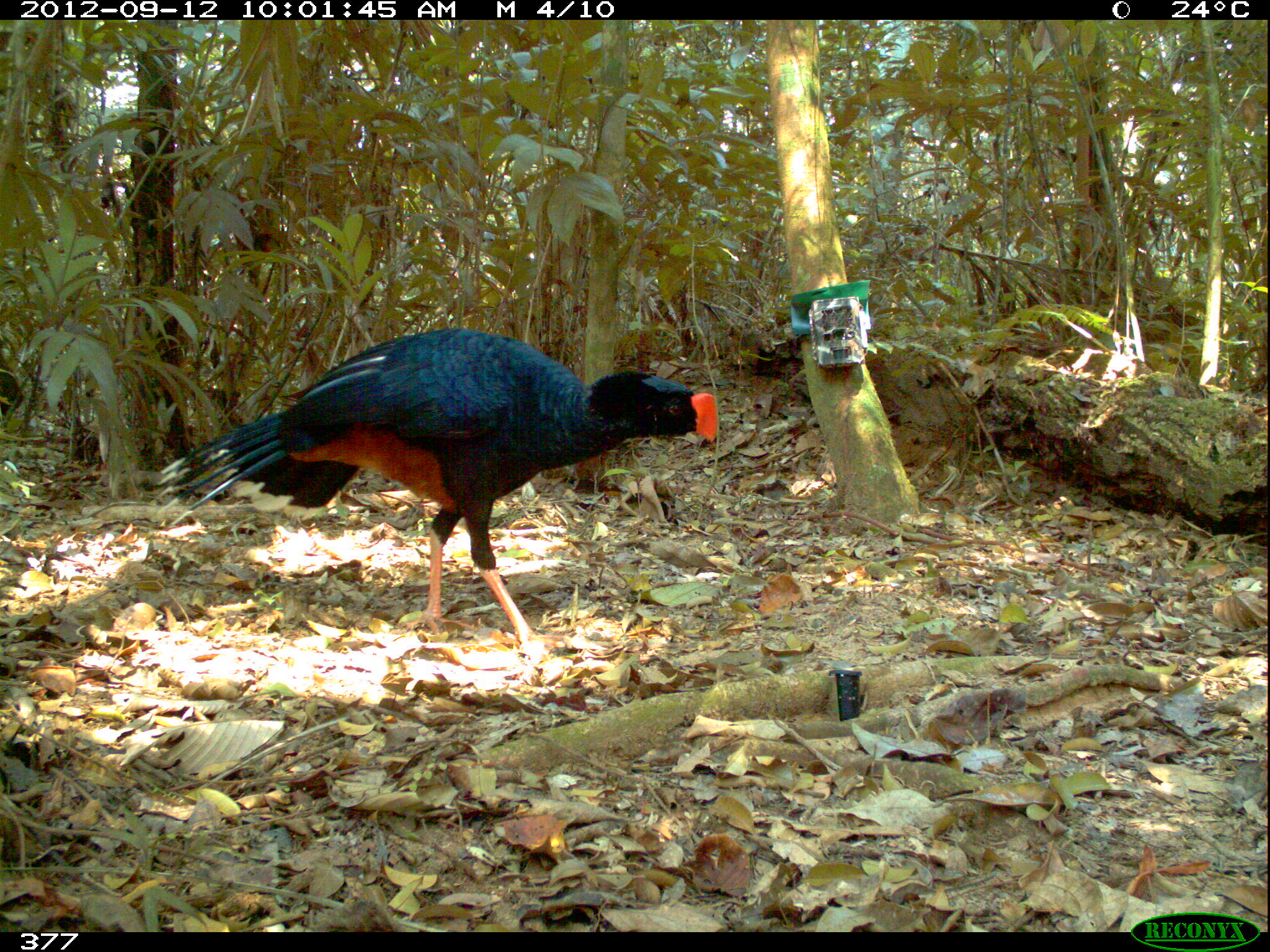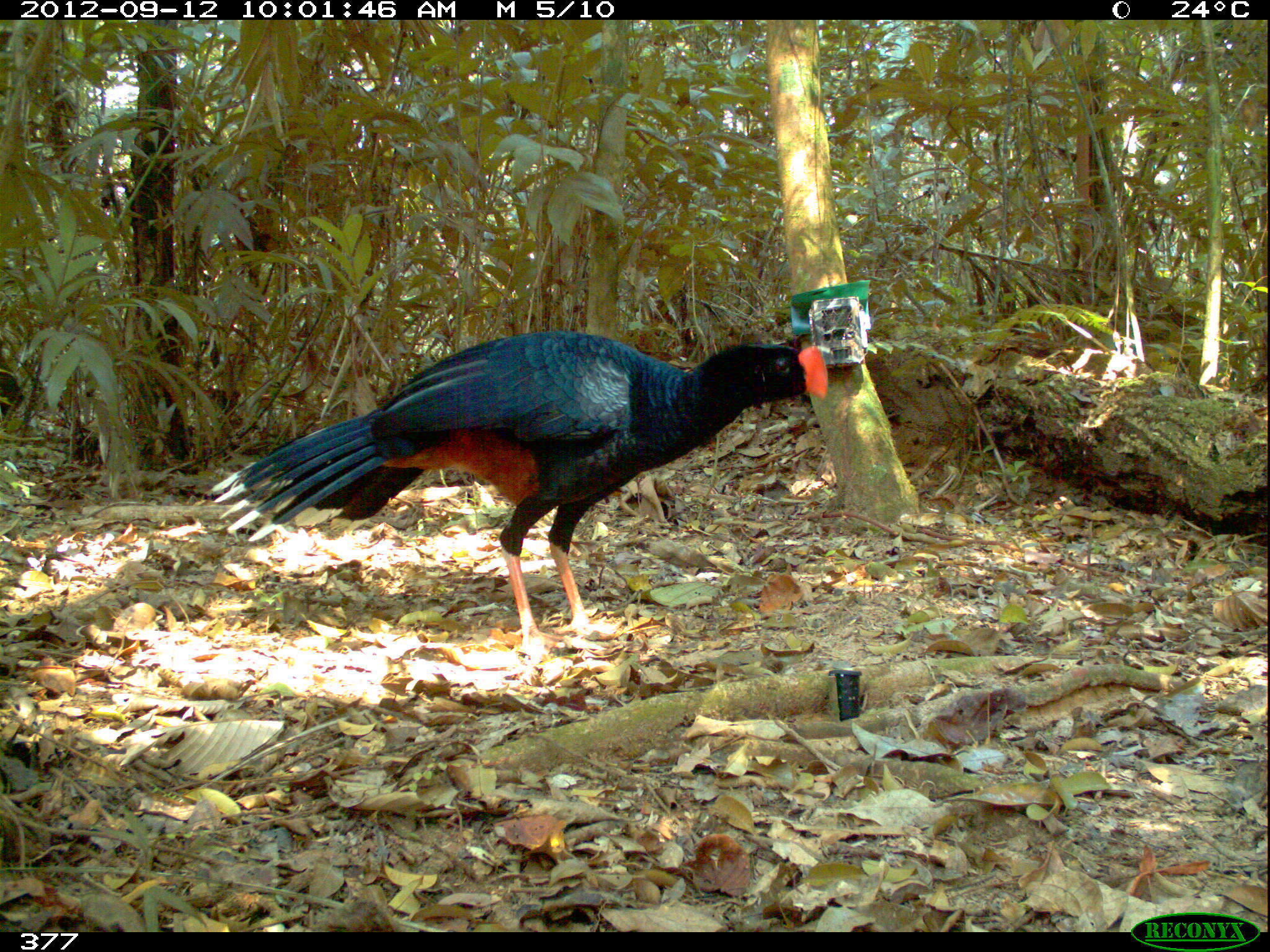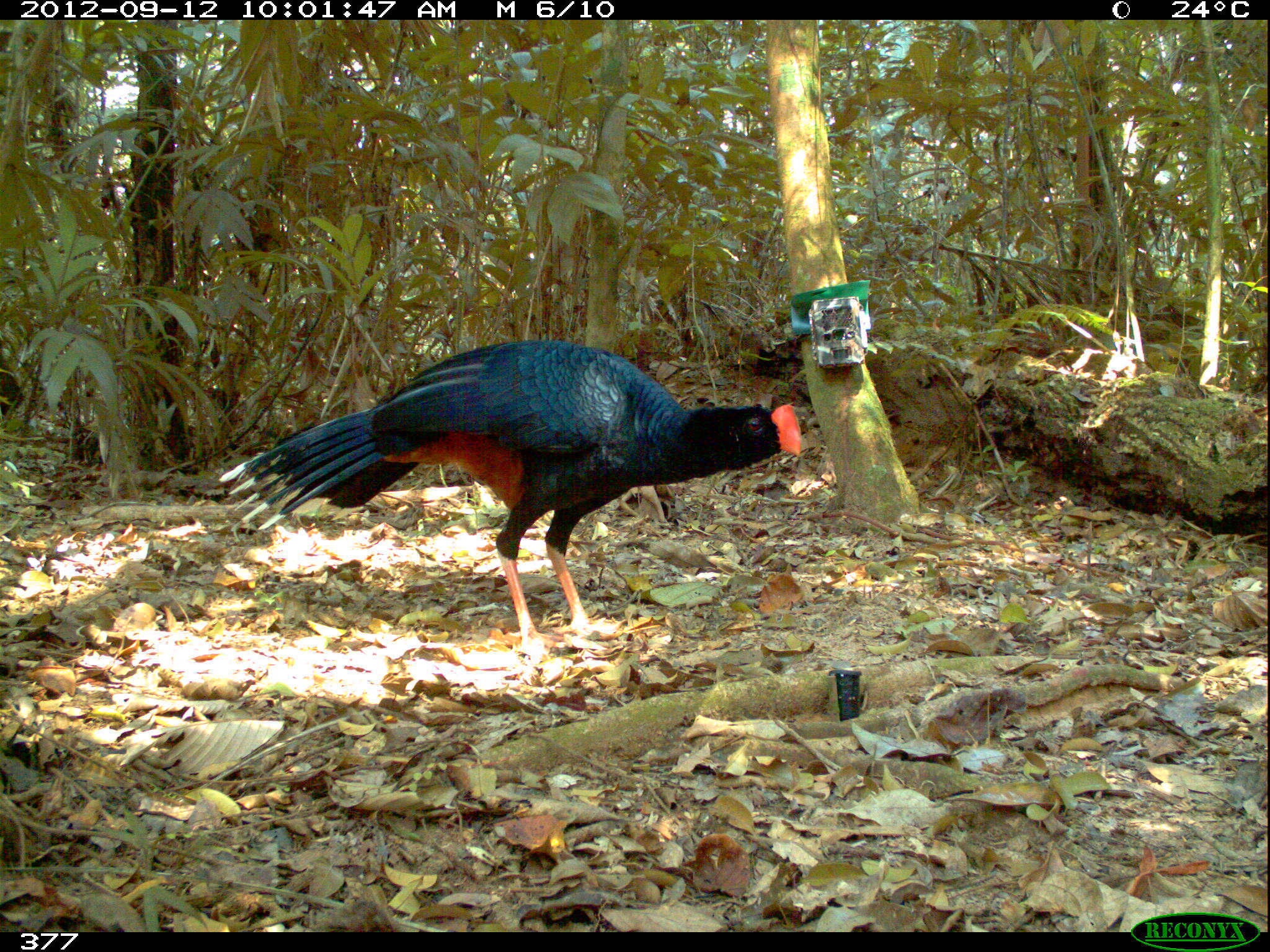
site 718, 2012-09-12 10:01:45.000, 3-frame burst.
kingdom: Animalia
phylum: Chordata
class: Aves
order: Galliformes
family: Cracidae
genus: Mitu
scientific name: Mitu tuberosum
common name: razor-billed curassow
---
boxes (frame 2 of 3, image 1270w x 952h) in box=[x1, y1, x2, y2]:
mitu tuberosum: box=[203, 329, 829, 664]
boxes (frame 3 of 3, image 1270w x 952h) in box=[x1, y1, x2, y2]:
mitu tuberosum: box=[218, 337, 800, 663]